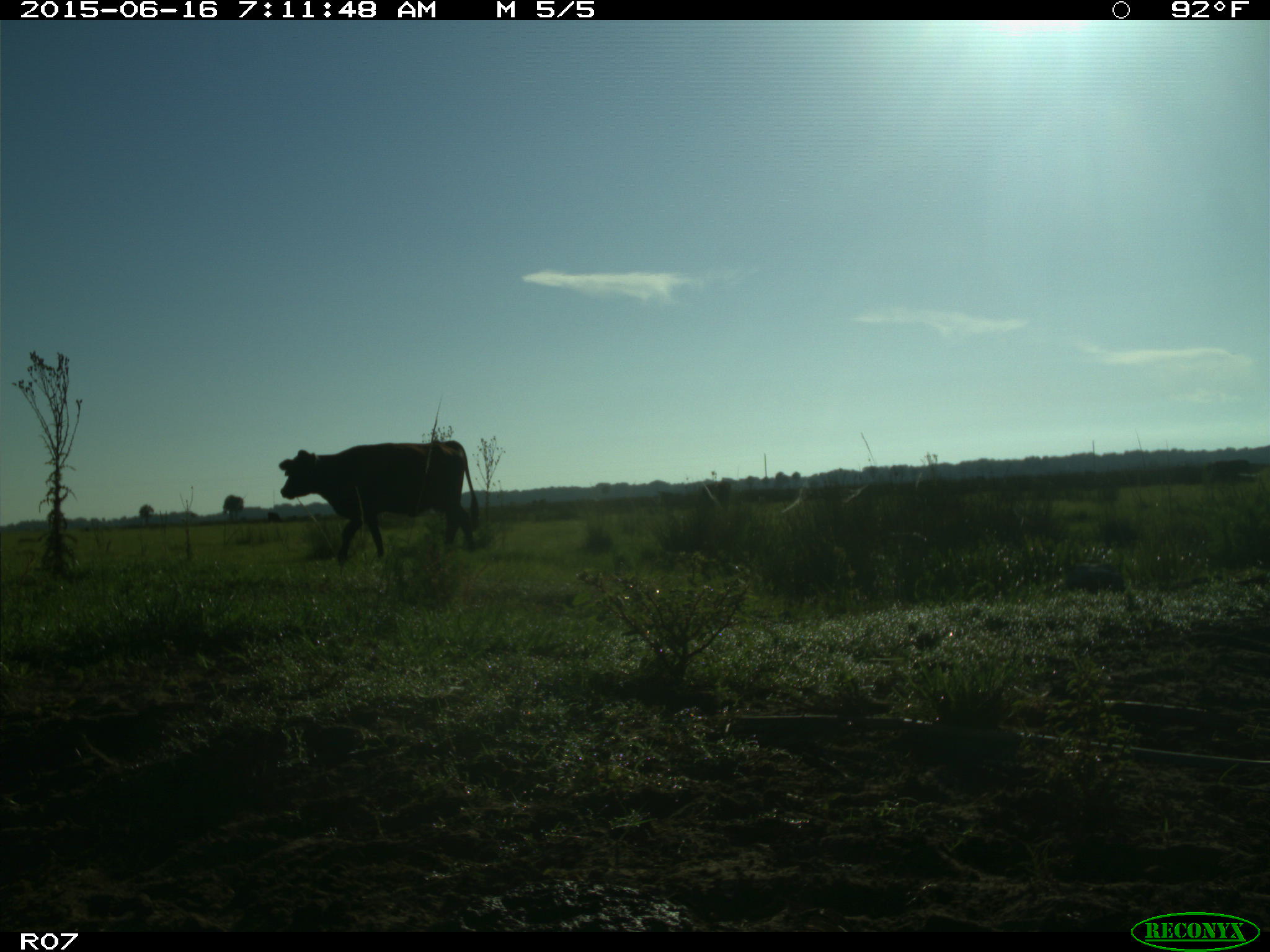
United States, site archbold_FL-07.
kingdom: Animalia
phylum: Chordata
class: Mammalia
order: Artiodactyla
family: Bovidae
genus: Bos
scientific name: Bos taurus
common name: domestic cow